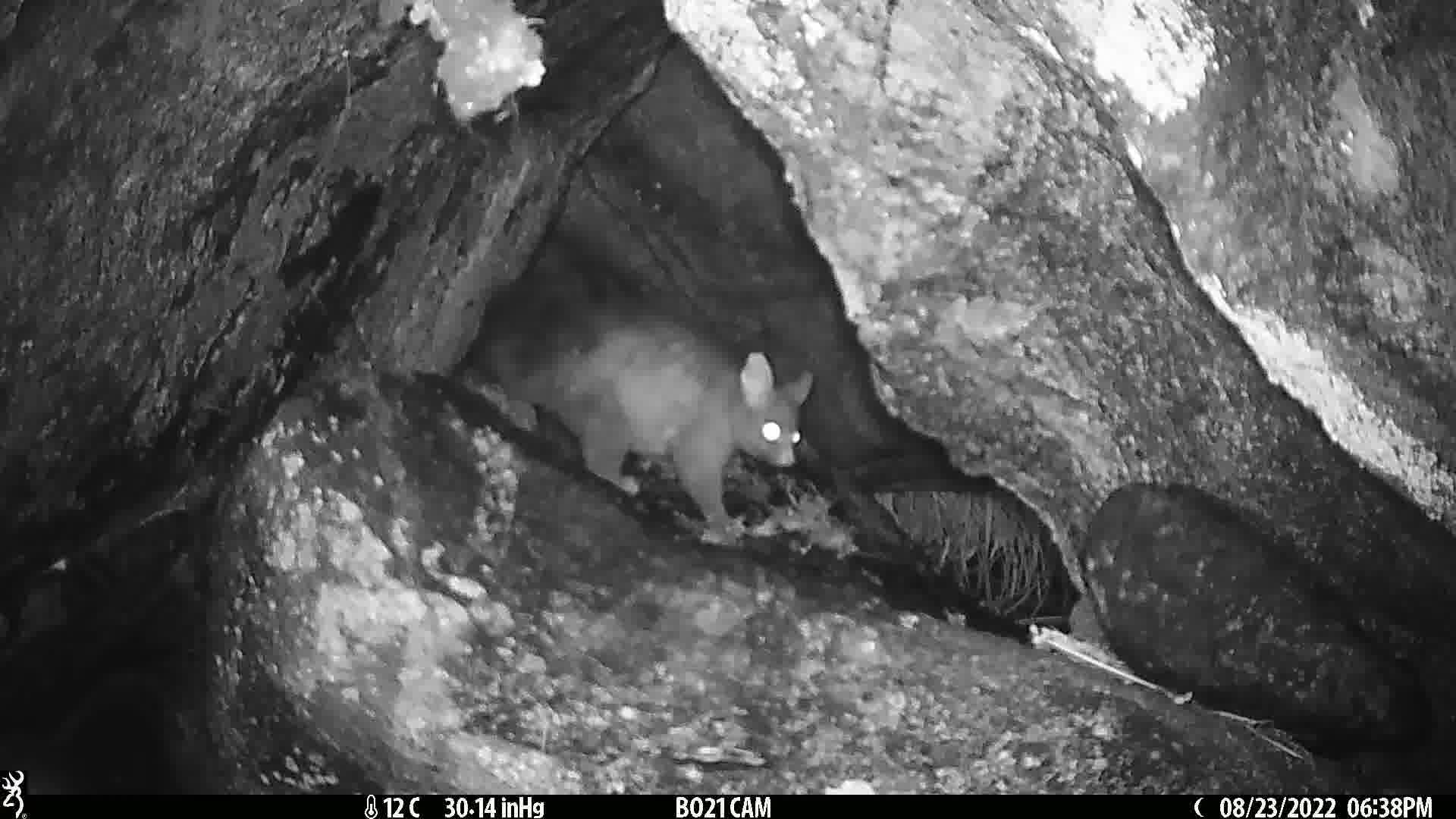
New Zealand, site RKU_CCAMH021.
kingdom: Animalia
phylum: Chordata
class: Mammalia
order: Diprotodontia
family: Phalangeridae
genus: Trichosurus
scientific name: Trichosurus vulpecula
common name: common brushtail possum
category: possum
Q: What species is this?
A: Possum (common brushtail possum) (Trichosurus vulpecula).